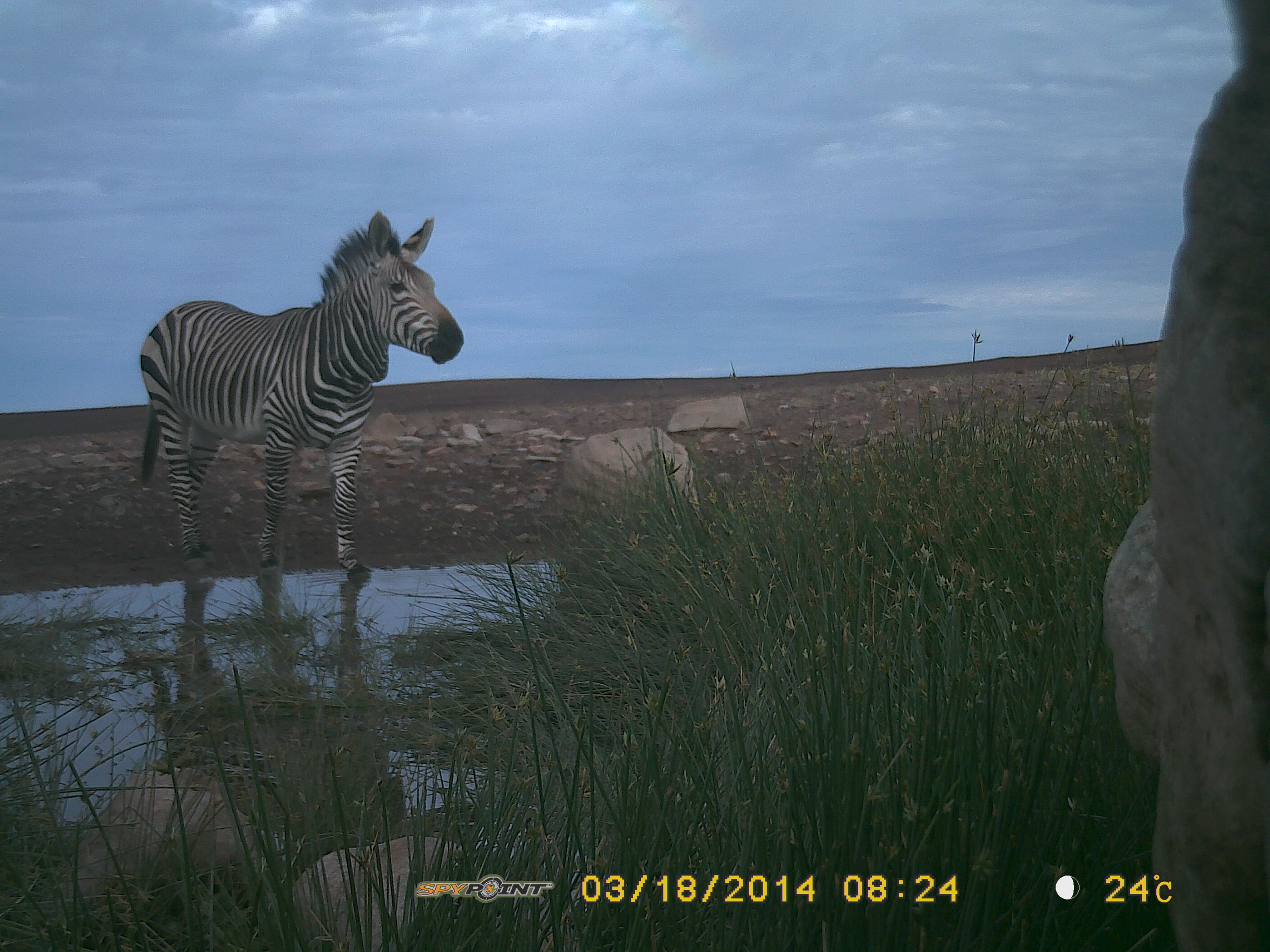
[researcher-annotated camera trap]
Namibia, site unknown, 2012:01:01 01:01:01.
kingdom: Animalia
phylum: Chordata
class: Mammalia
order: Perissodactyla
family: Equidae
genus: Equus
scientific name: Equus zebra hartmannae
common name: hartmann's mountain zebra